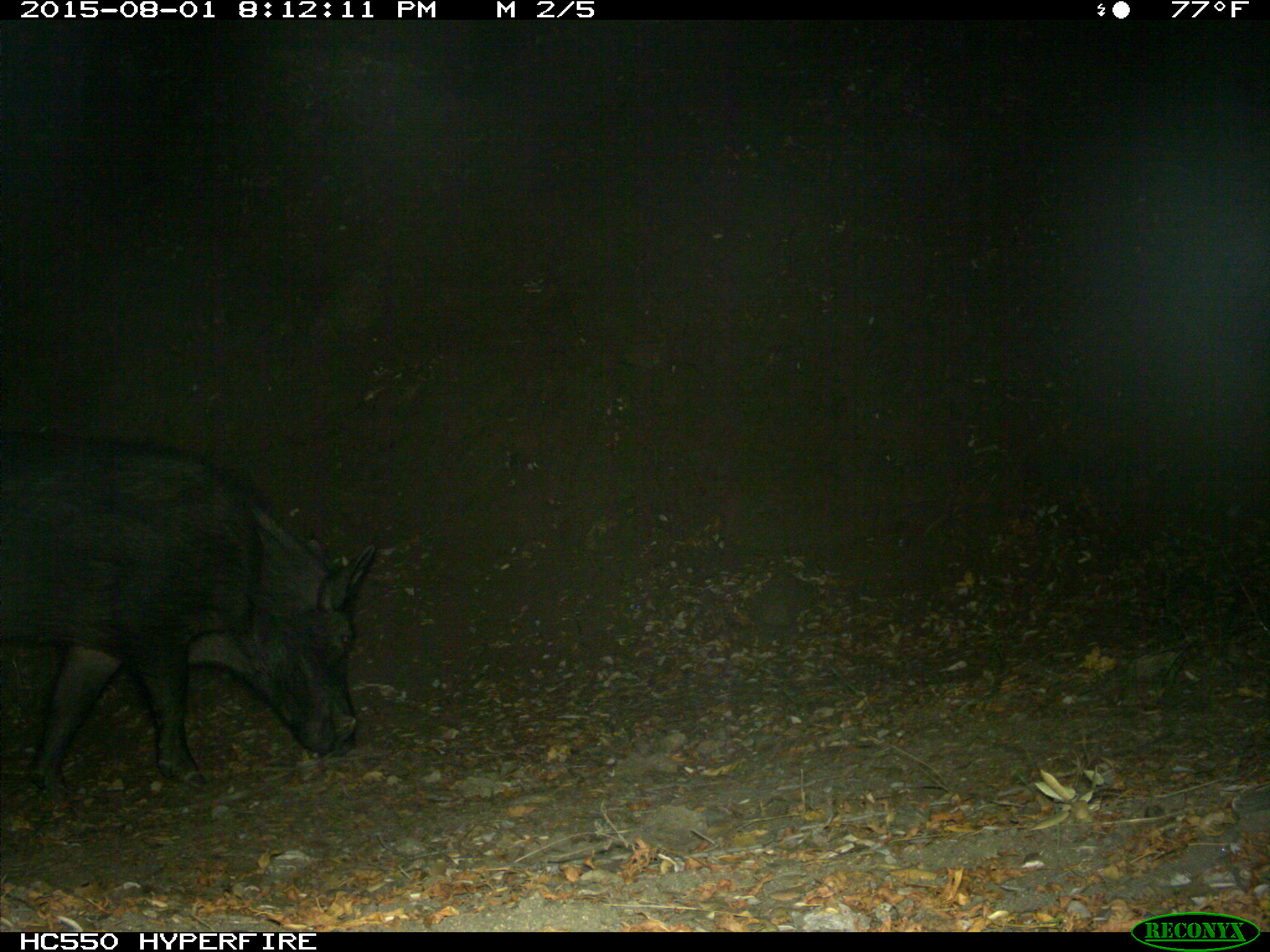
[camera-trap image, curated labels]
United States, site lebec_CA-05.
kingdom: Animalia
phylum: Chordata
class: Mammalia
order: Artiodactyla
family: Suidae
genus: Sus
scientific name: Sus scrofa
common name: wild boar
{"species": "Sus scrofa (wild boar)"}